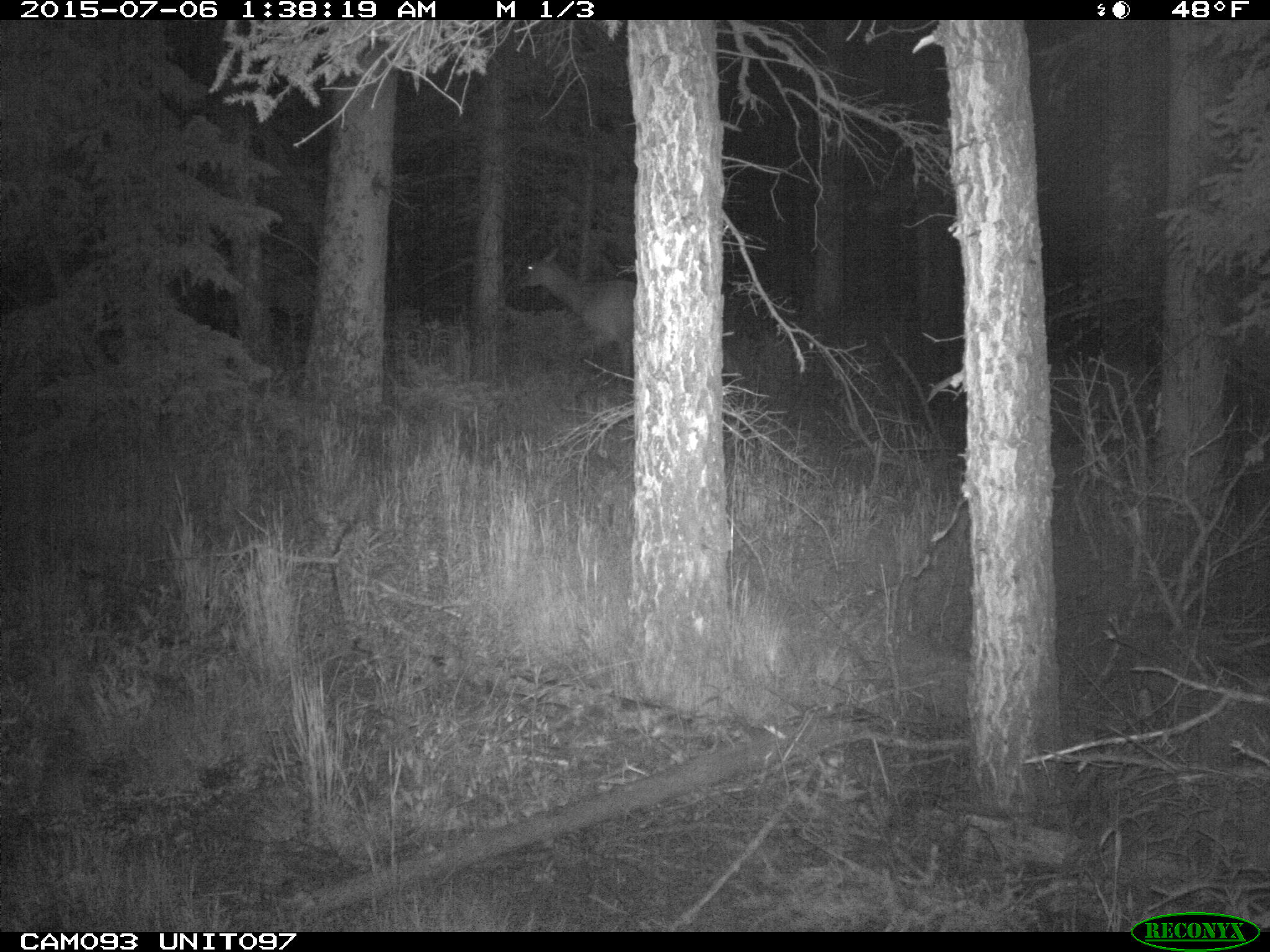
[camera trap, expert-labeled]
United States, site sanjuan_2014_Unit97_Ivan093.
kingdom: Animalia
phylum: Chordata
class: Mammalia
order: Artiodactyla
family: Cervidae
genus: Cervus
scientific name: Cervus elaphus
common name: red deer